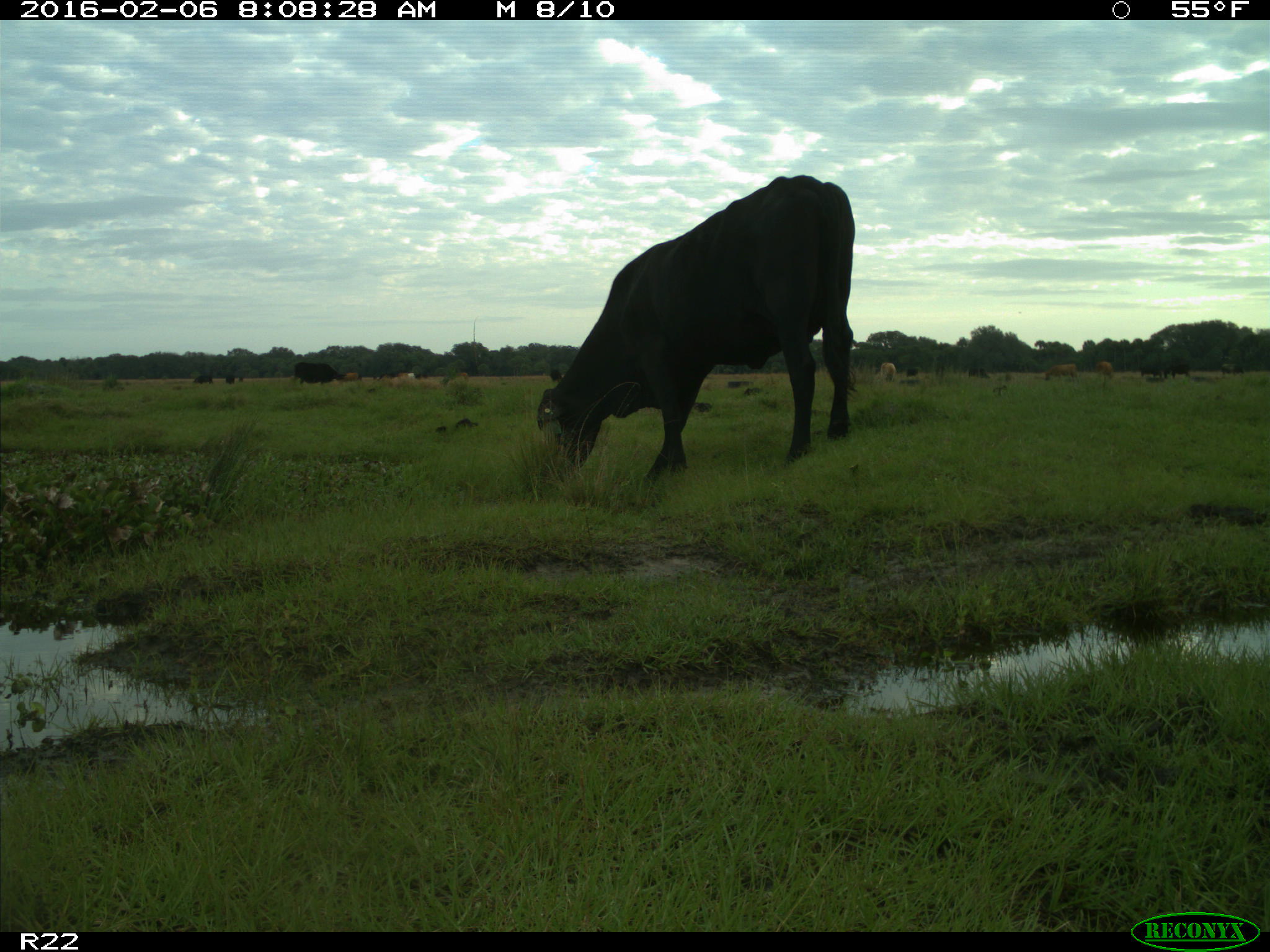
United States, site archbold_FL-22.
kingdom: Animalia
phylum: Chordata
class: Mammalia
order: Artiodactyla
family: Bovidae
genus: Bos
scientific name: Bos taurus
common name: domestic cow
Bos taurus (domestic cow).